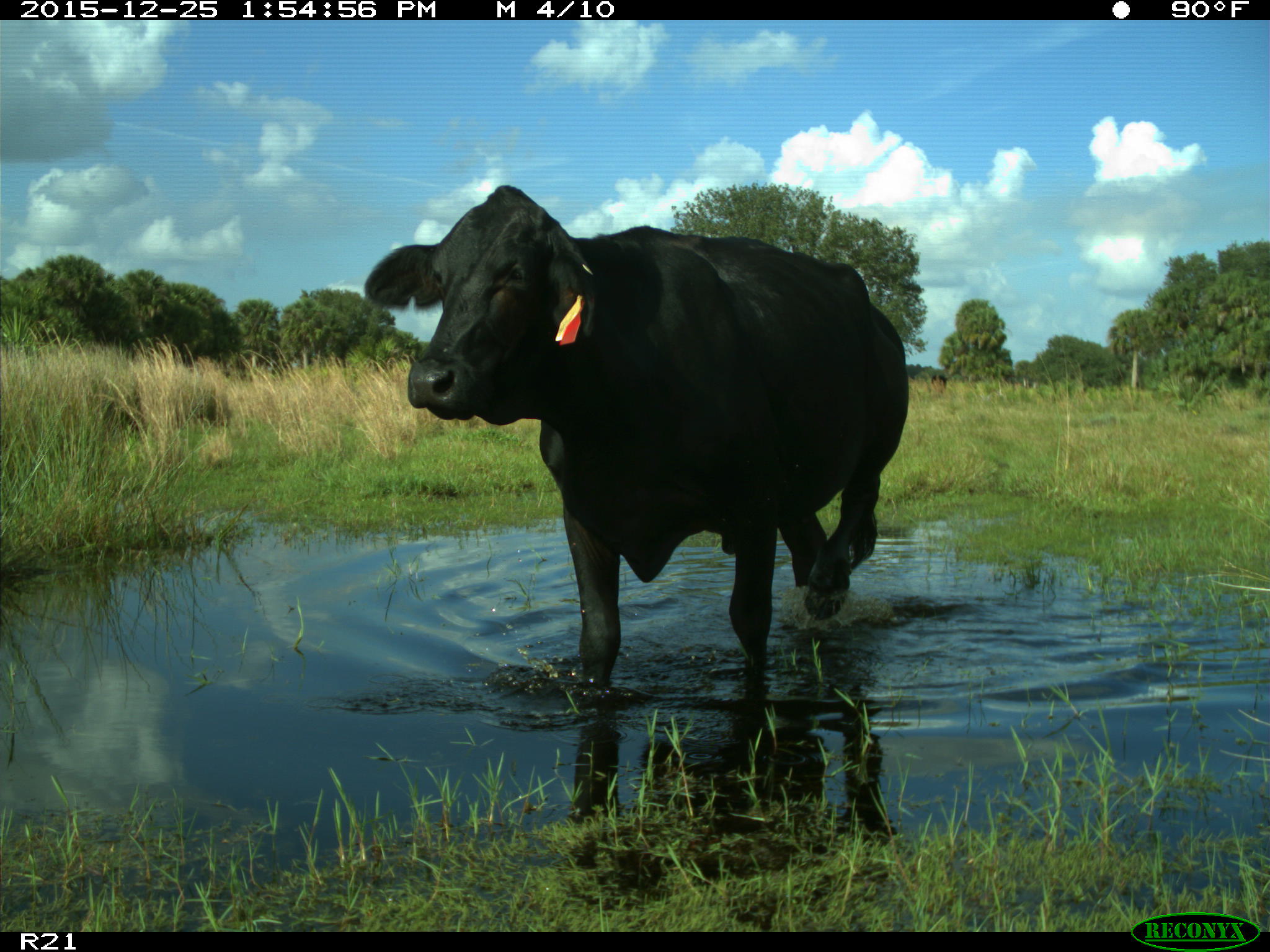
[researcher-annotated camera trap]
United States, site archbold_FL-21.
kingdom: Animalia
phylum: Chordata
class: Mammalia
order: Artiodactyla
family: Bovidae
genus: Bos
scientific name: Bos taurus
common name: domestic cow